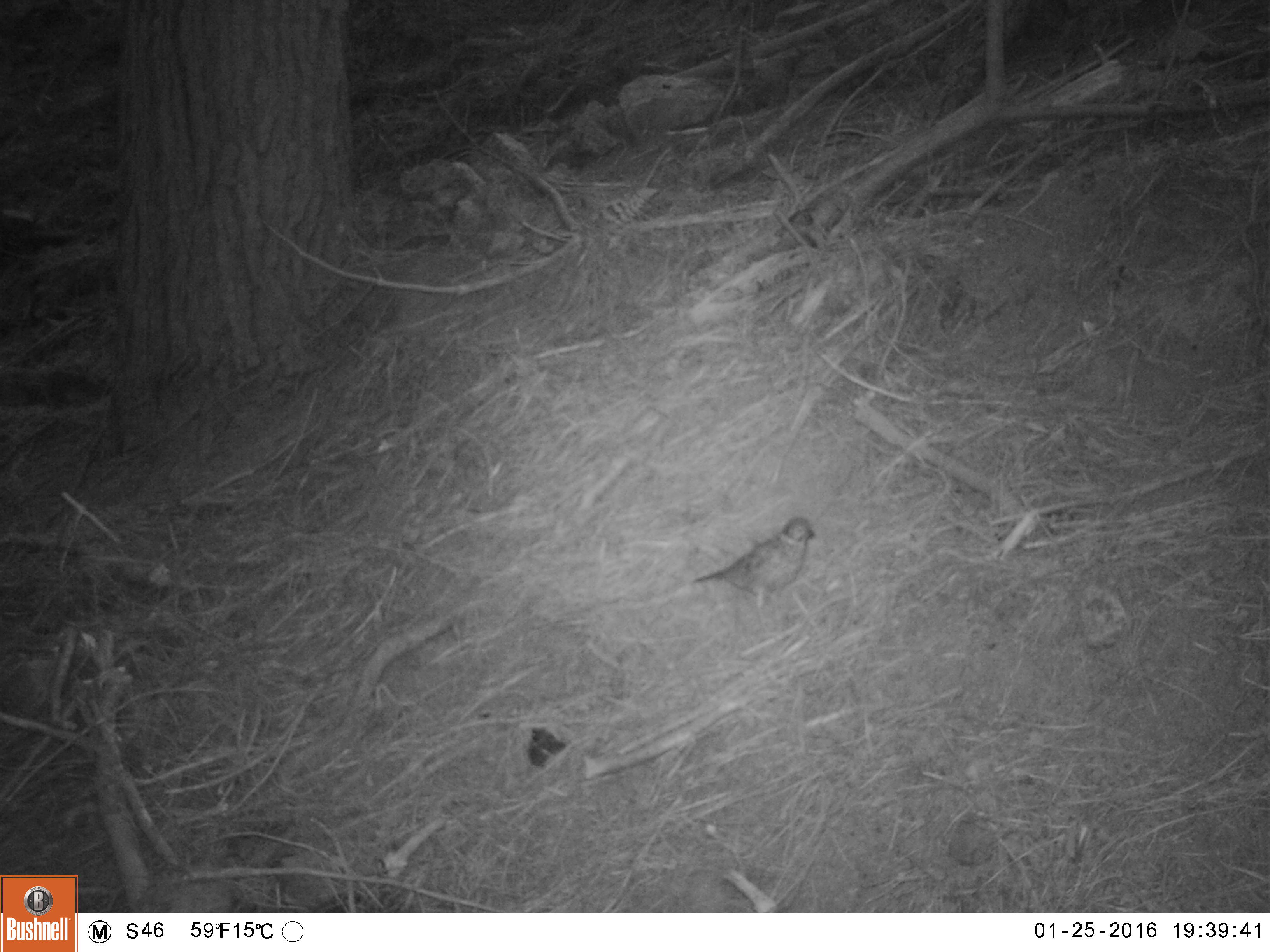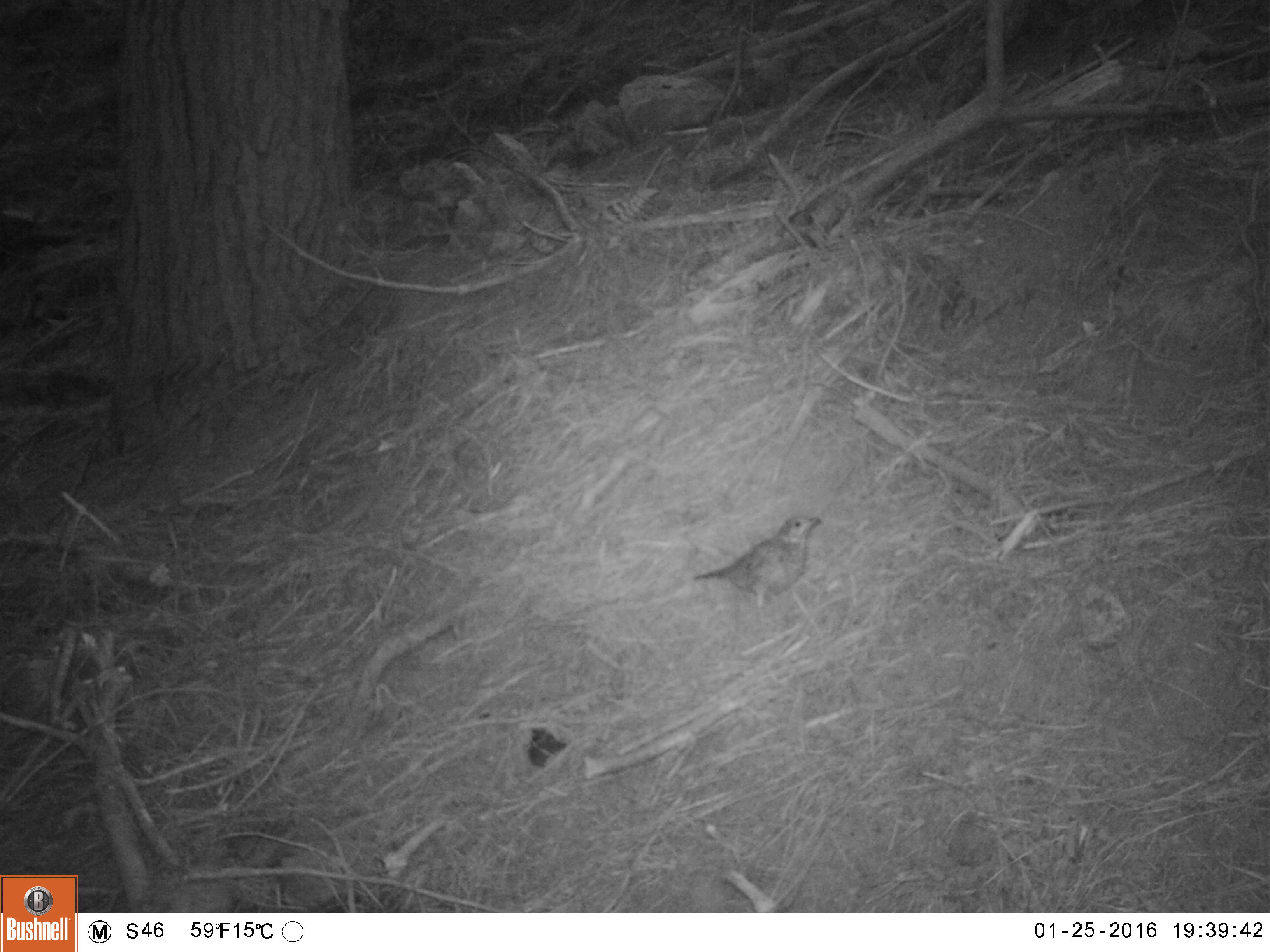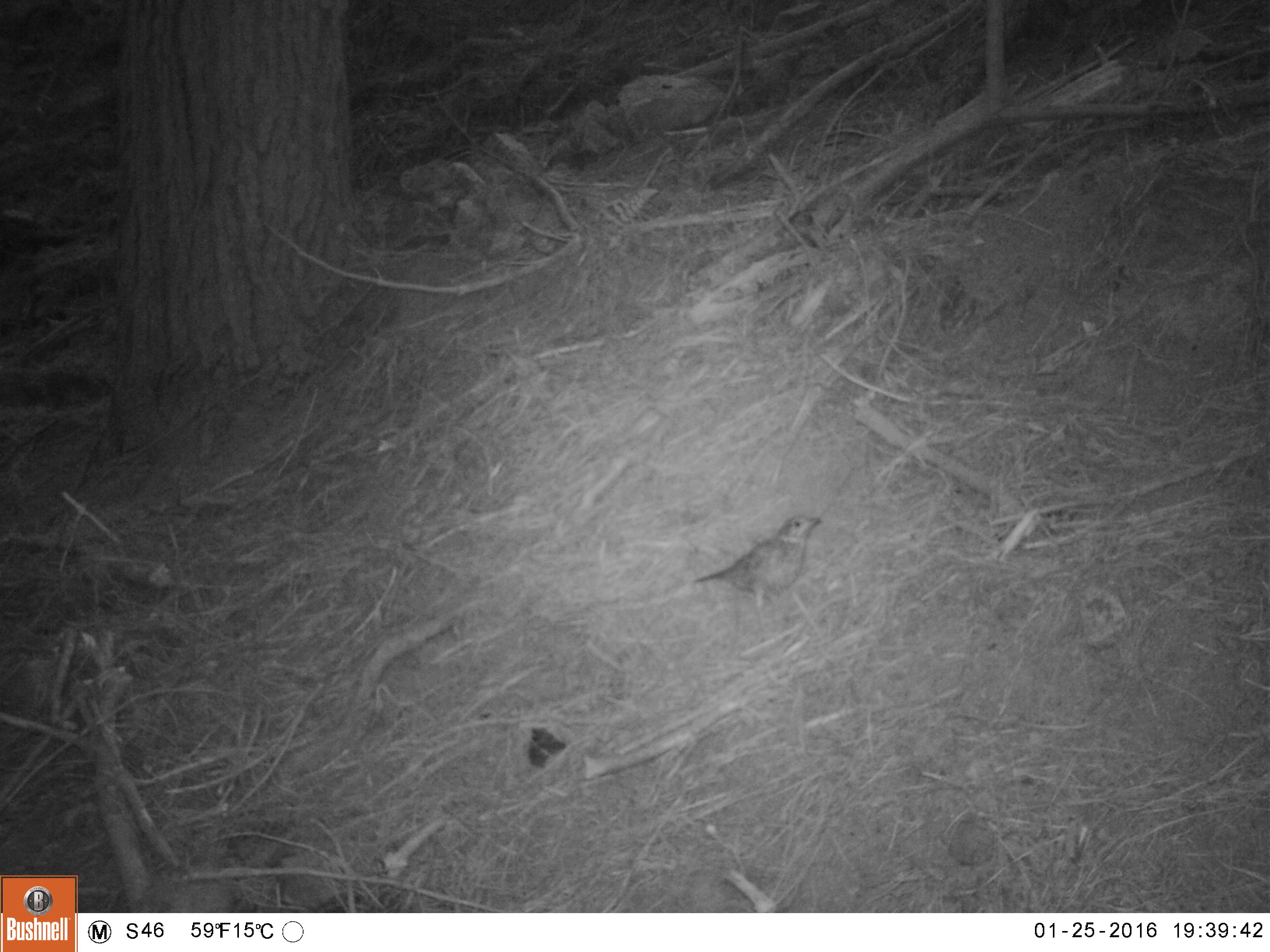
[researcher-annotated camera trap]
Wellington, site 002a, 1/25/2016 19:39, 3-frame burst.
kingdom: Animalia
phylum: Chordata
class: Aves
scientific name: Aves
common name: bird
Bird (Aves).